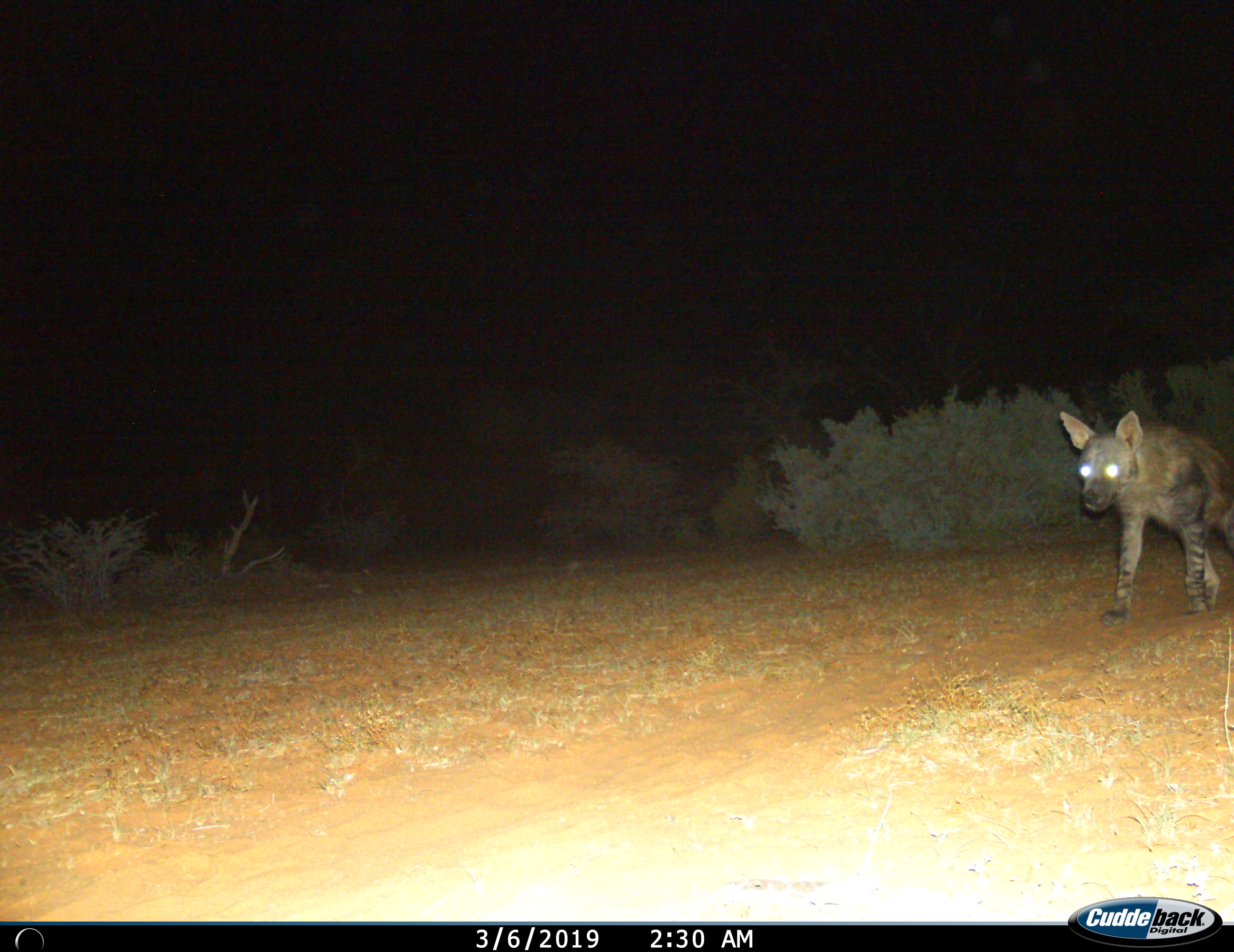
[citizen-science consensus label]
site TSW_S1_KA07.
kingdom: Animalia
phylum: Chordata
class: Mammalia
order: Carnivora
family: Hyaenidae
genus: Parahyaena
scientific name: Parahyaena brunnea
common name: brown hyena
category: hyenabrown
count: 1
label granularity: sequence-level